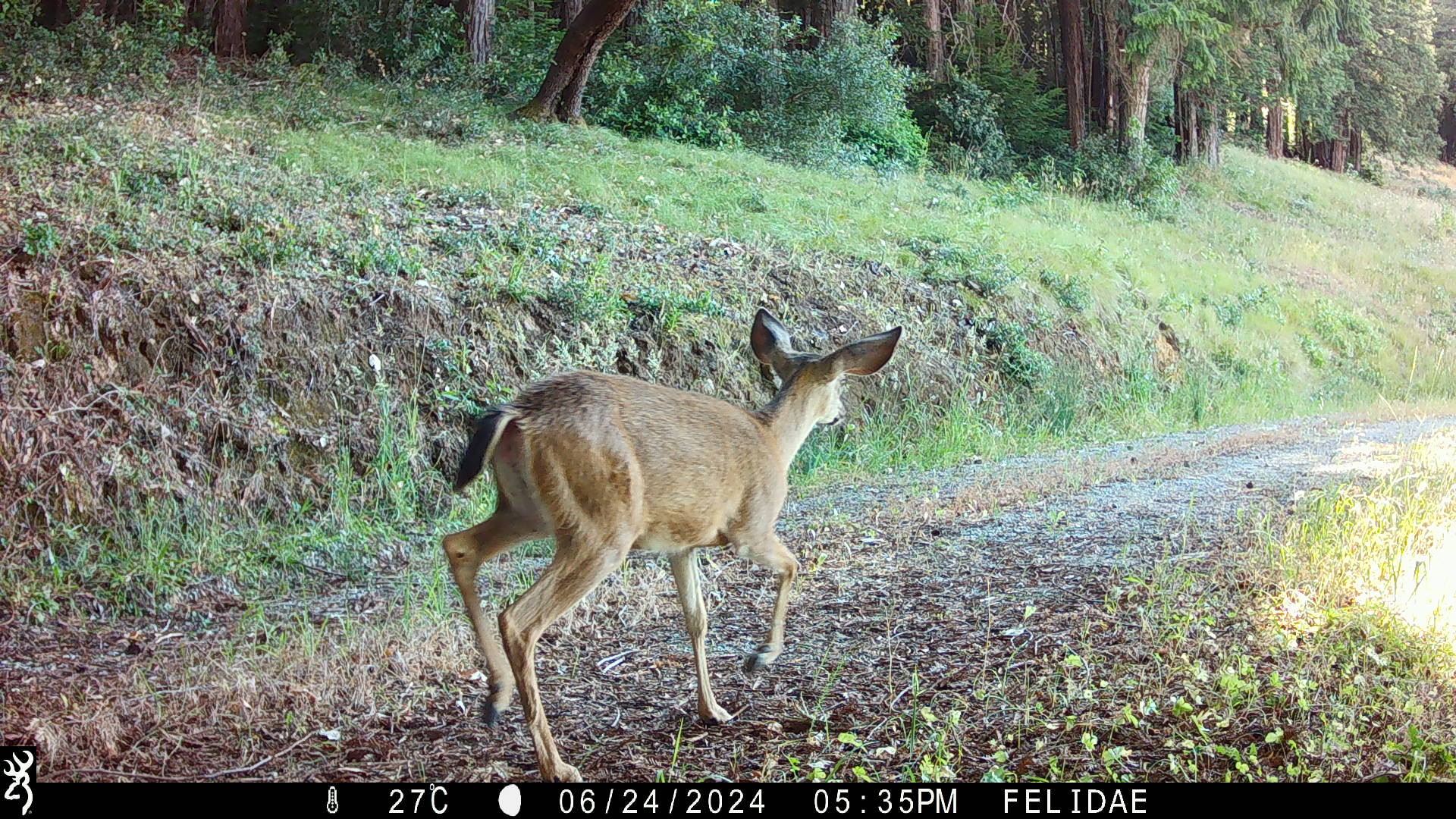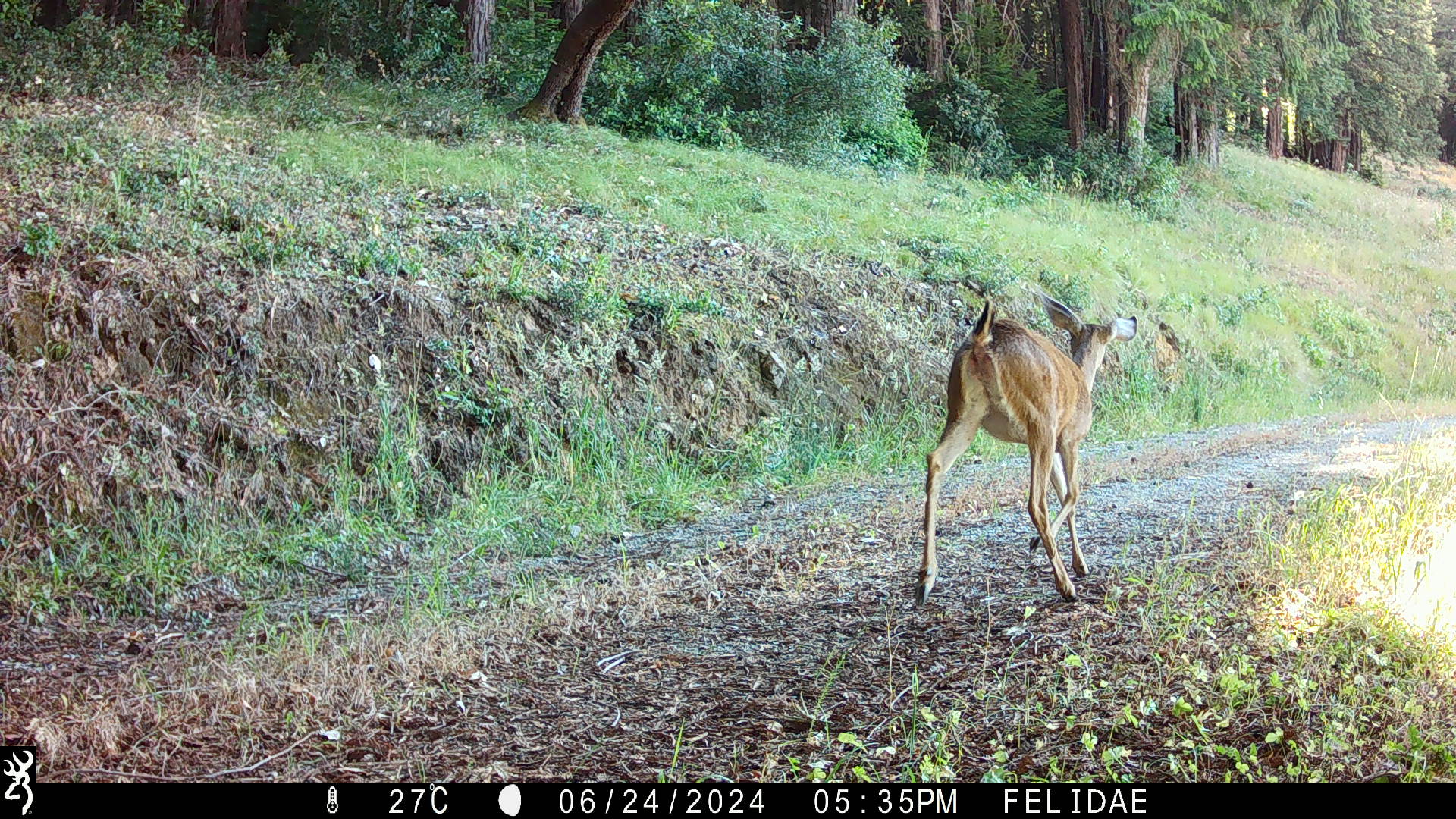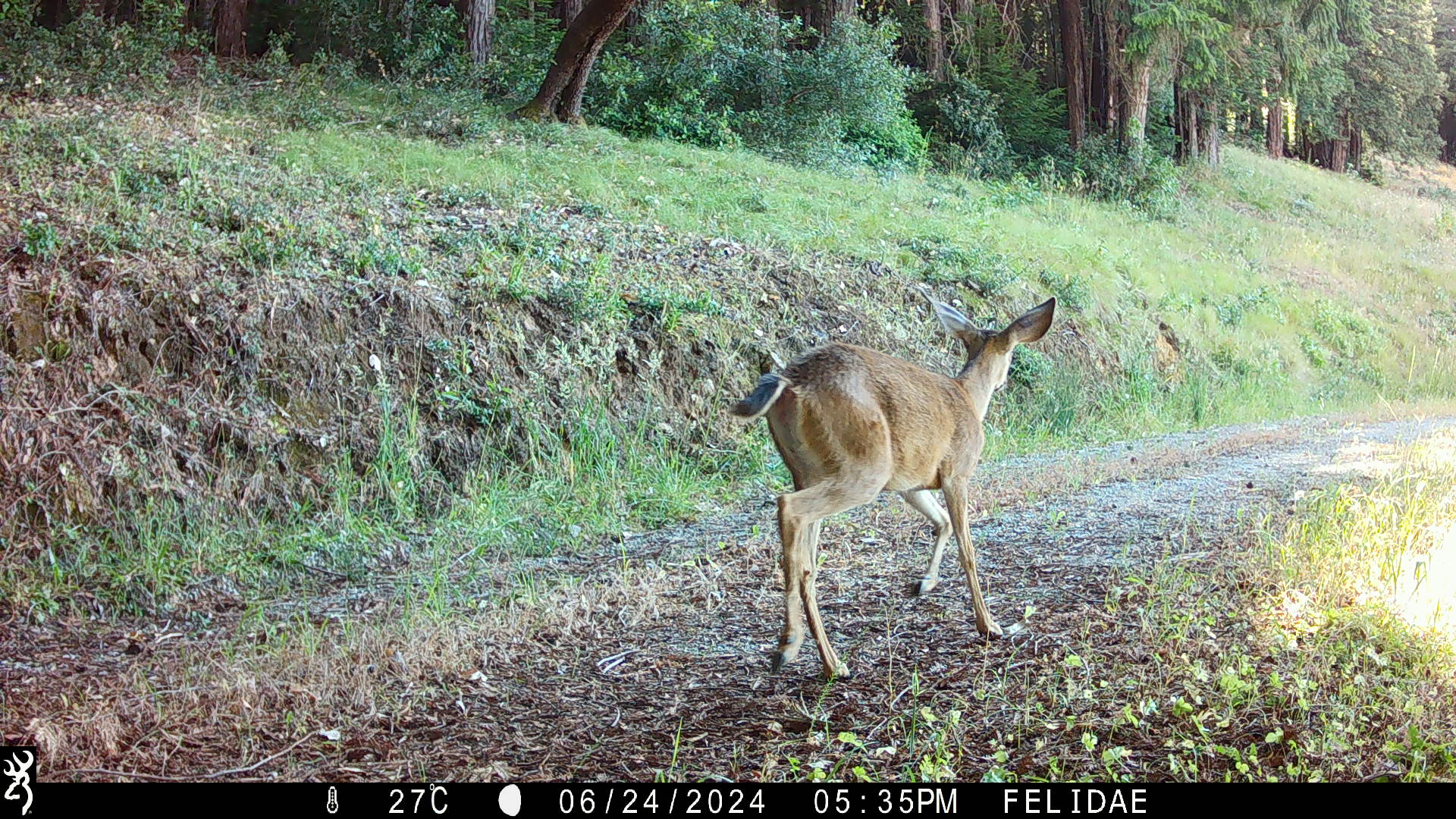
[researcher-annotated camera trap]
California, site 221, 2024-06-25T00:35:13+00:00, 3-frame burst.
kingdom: Animalia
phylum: Chordata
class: Mammalia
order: Artiodactyla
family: Cervidae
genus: Odocoileus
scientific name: Odocoileus hemionus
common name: mule deer